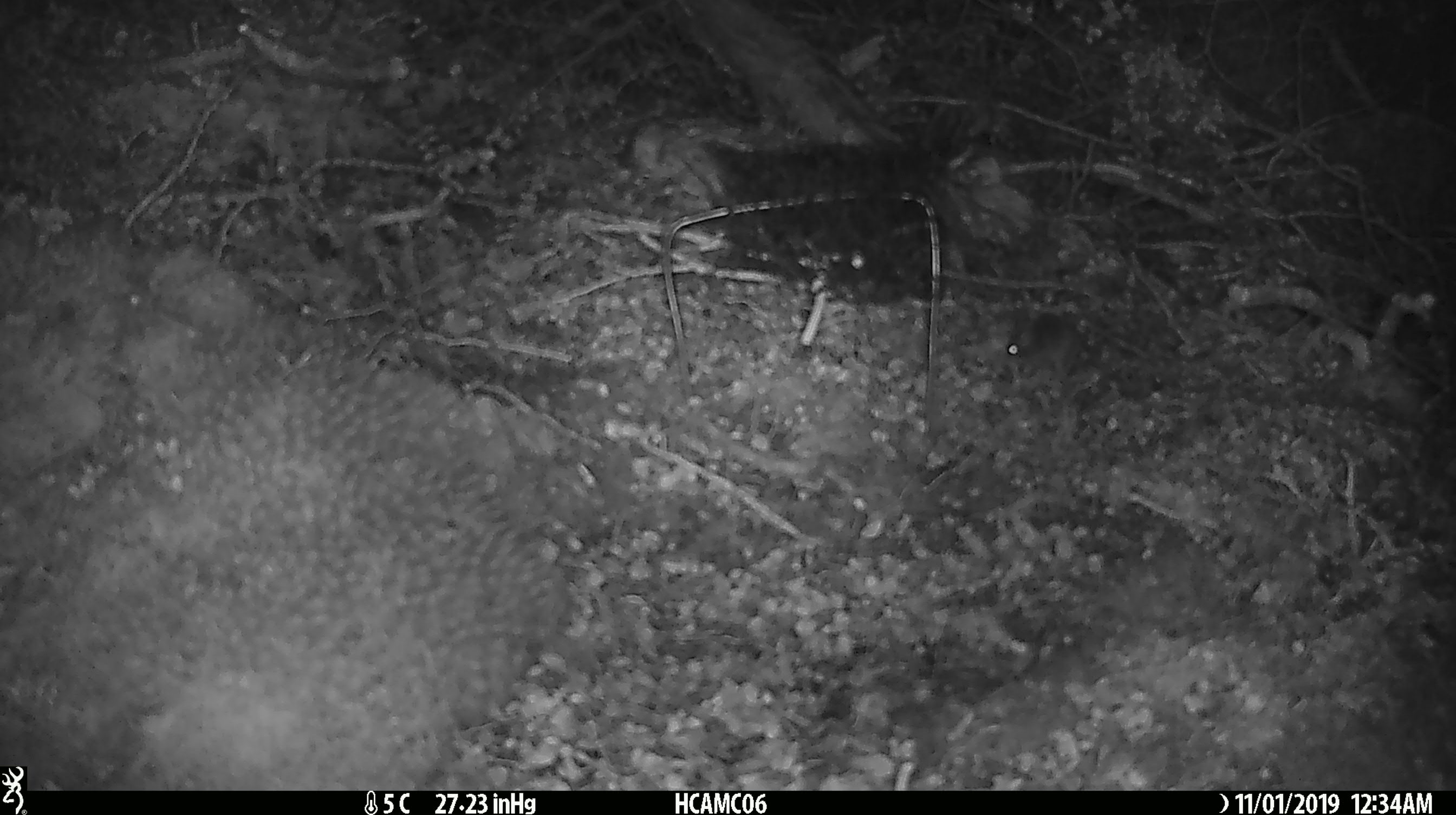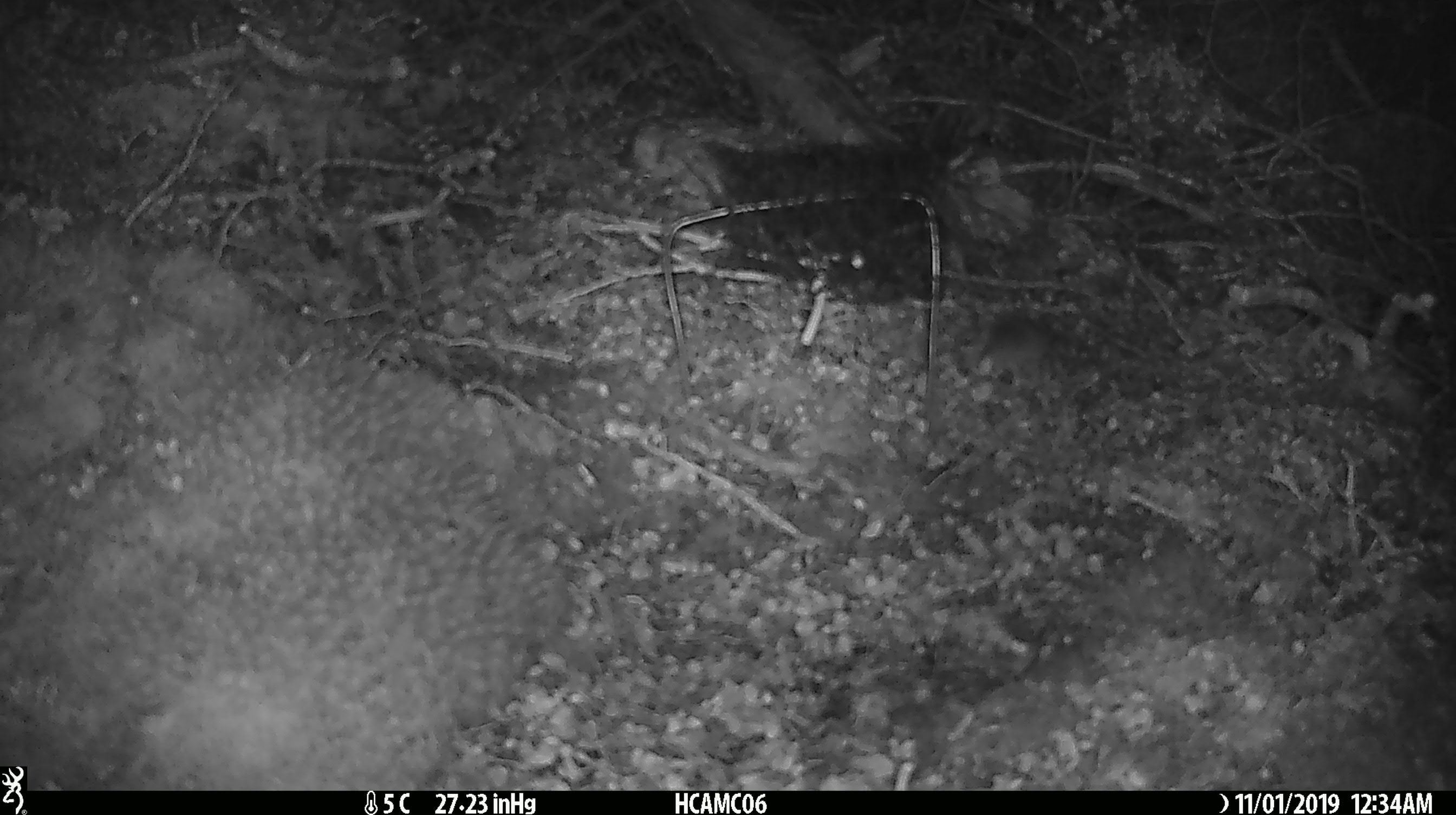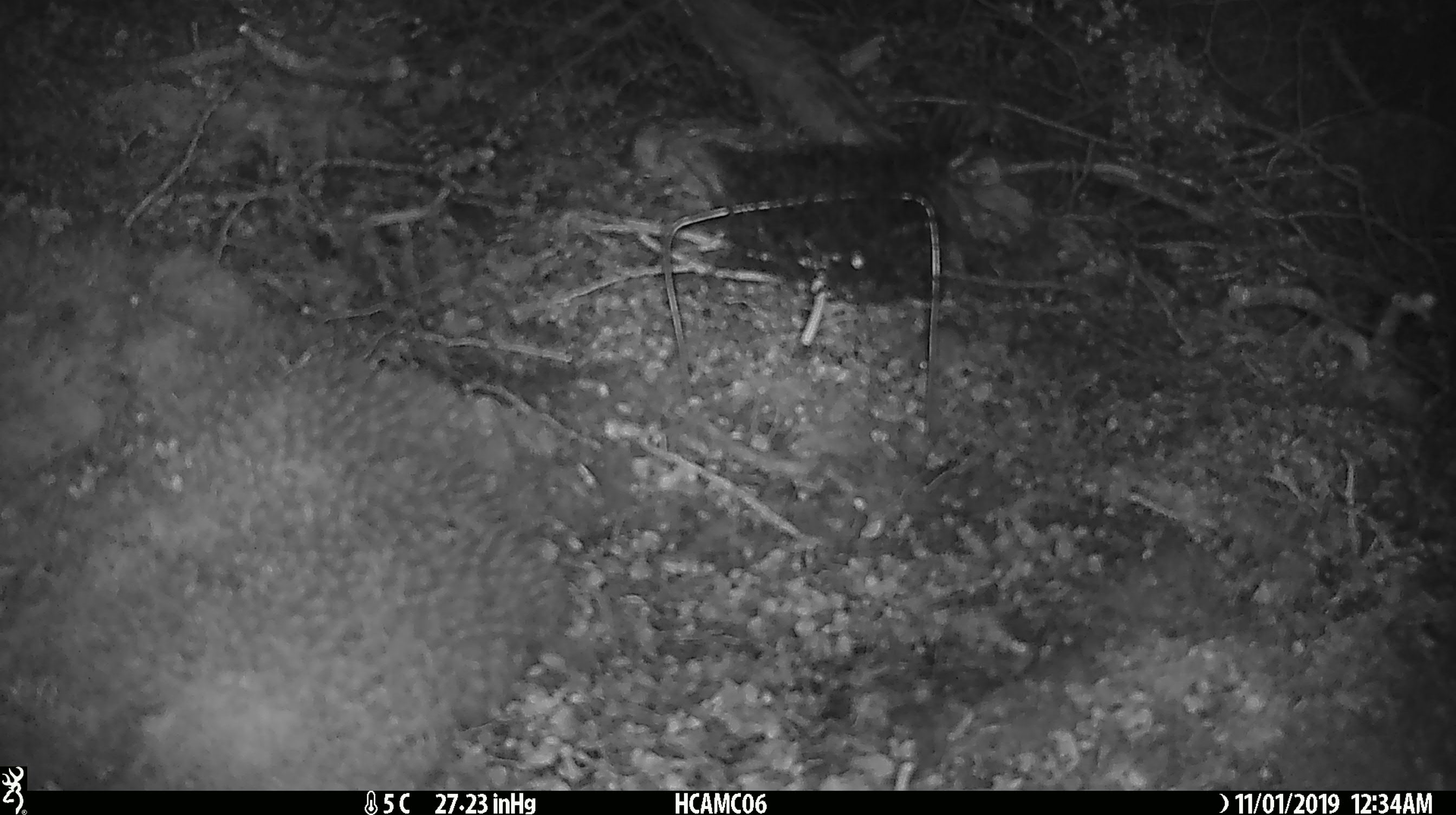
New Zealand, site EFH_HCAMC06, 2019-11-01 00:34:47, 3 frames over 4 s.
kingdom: Animalia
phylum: Chordata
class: Mammalia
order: Rodentia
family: Muridae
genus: Mus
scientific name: Mus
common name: mouse